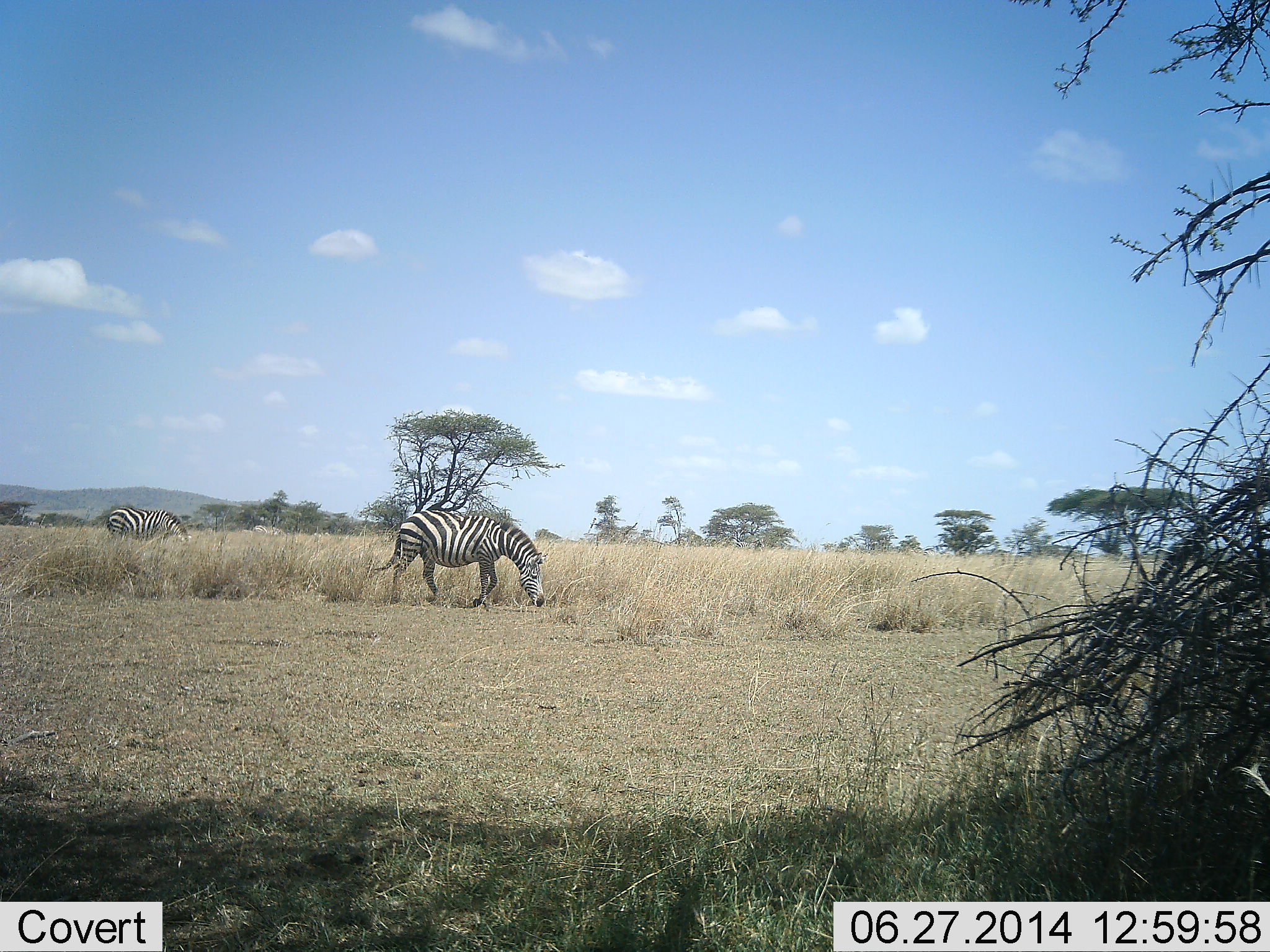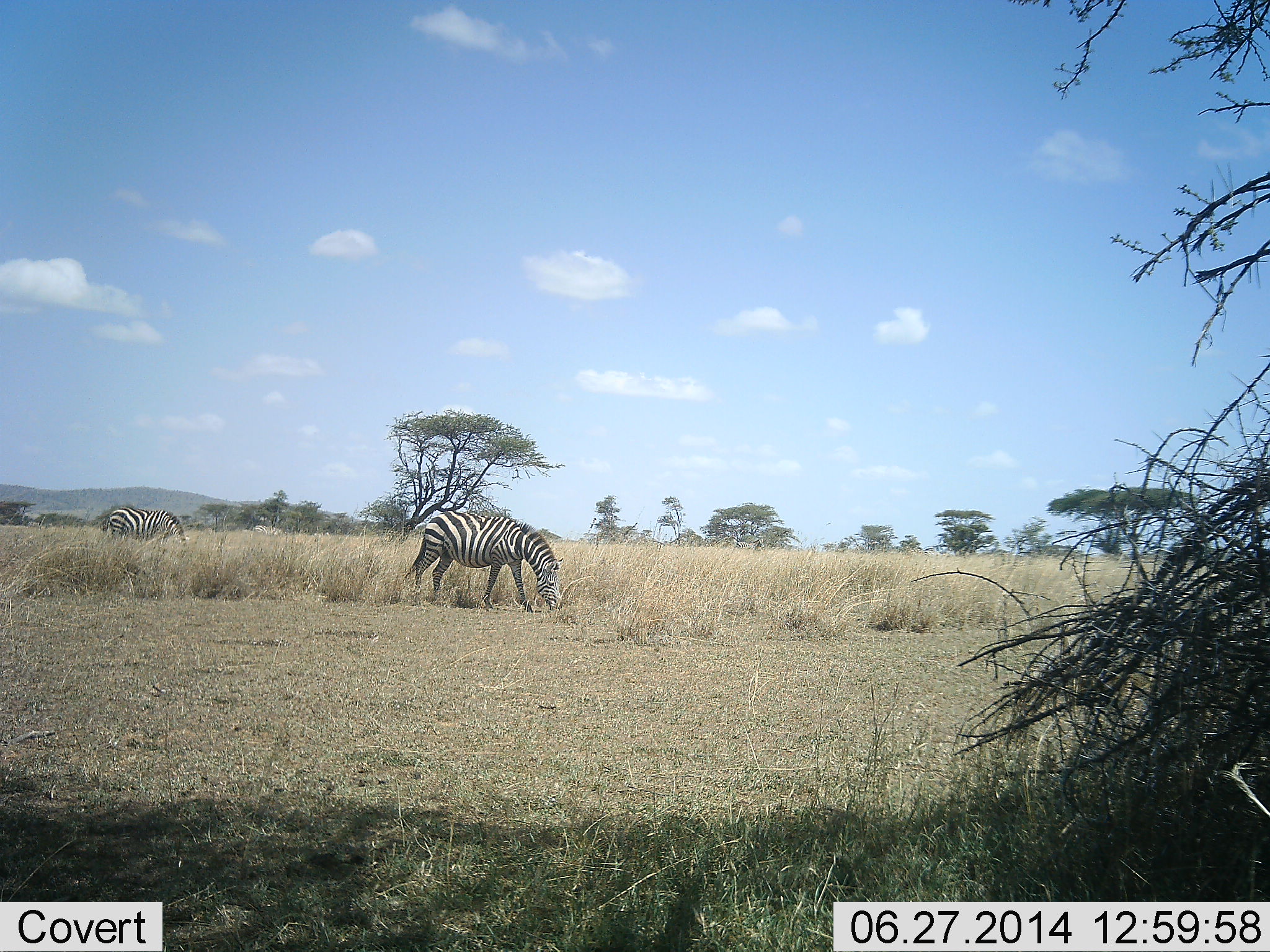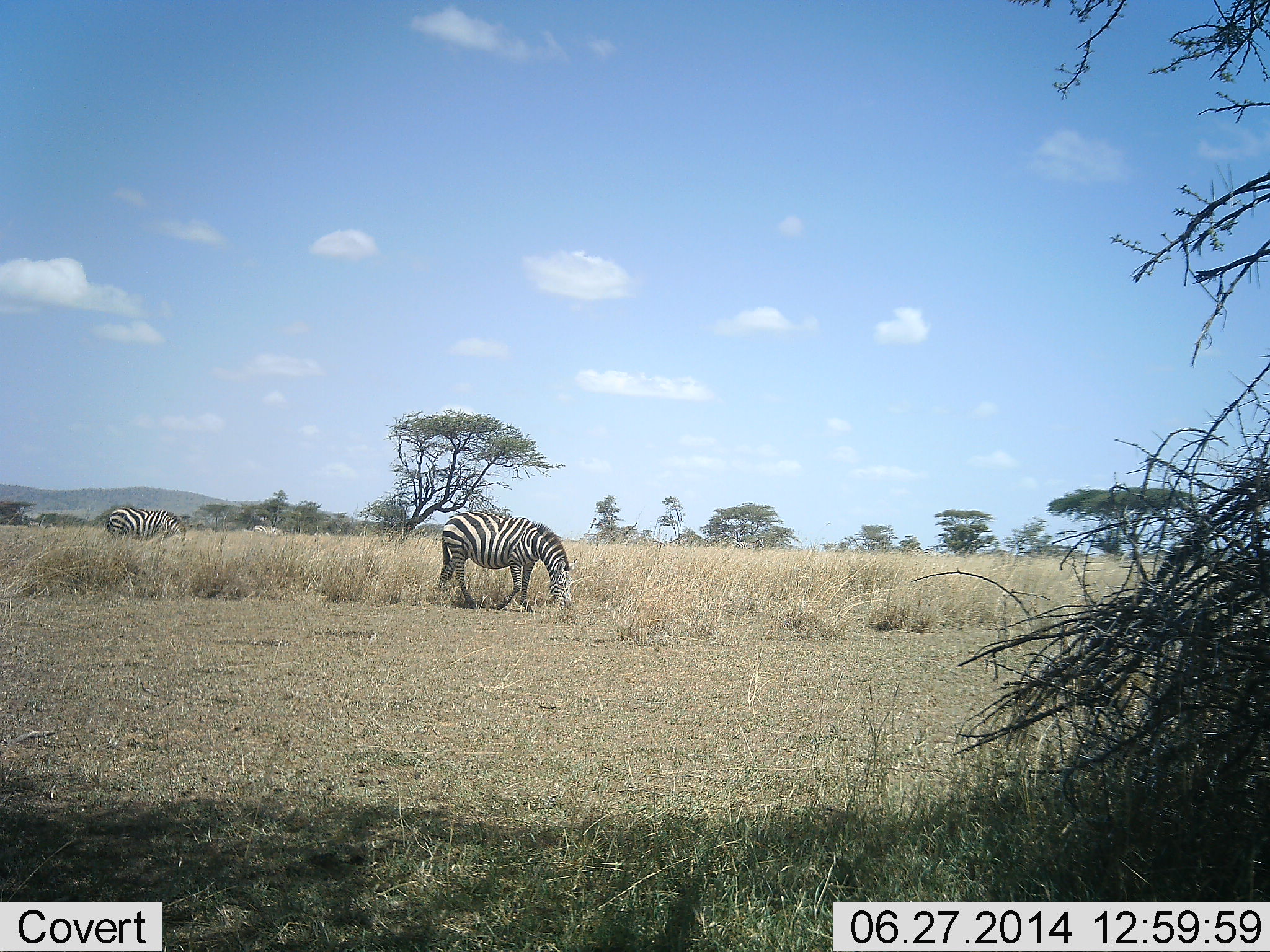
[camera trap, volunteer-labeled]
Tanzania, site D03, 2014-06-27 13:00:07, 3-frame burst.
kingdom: Animalia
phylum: Chordata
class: Mammalia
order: Perissodactyla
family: Equidae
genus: Equus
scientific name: Equus quagga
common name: plains zebra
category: zebra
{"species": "zebra (plains zebra) (Equus quagga)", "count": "2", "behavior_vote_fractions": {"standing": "40%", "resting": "0%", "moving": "10%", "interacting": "0%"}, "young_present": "0%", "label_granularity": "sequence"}